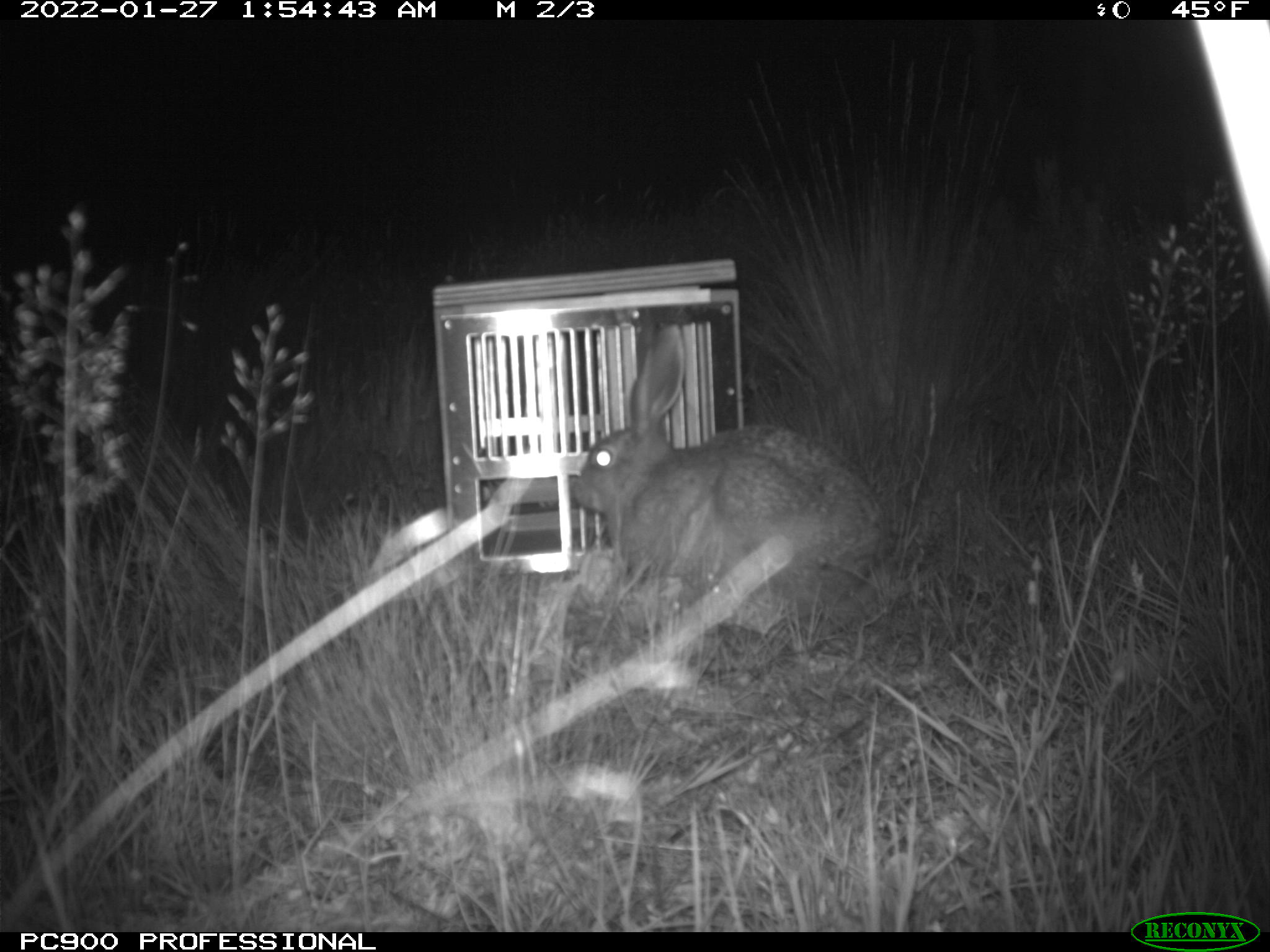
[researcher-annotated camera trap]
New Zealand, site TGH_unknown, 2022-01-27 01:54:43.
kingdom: Animalia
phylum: Chordata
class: Mammalia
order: Lagomorpha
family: Leporidae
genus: Lepus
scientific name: Lepus europaeus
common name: brown hare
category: hare